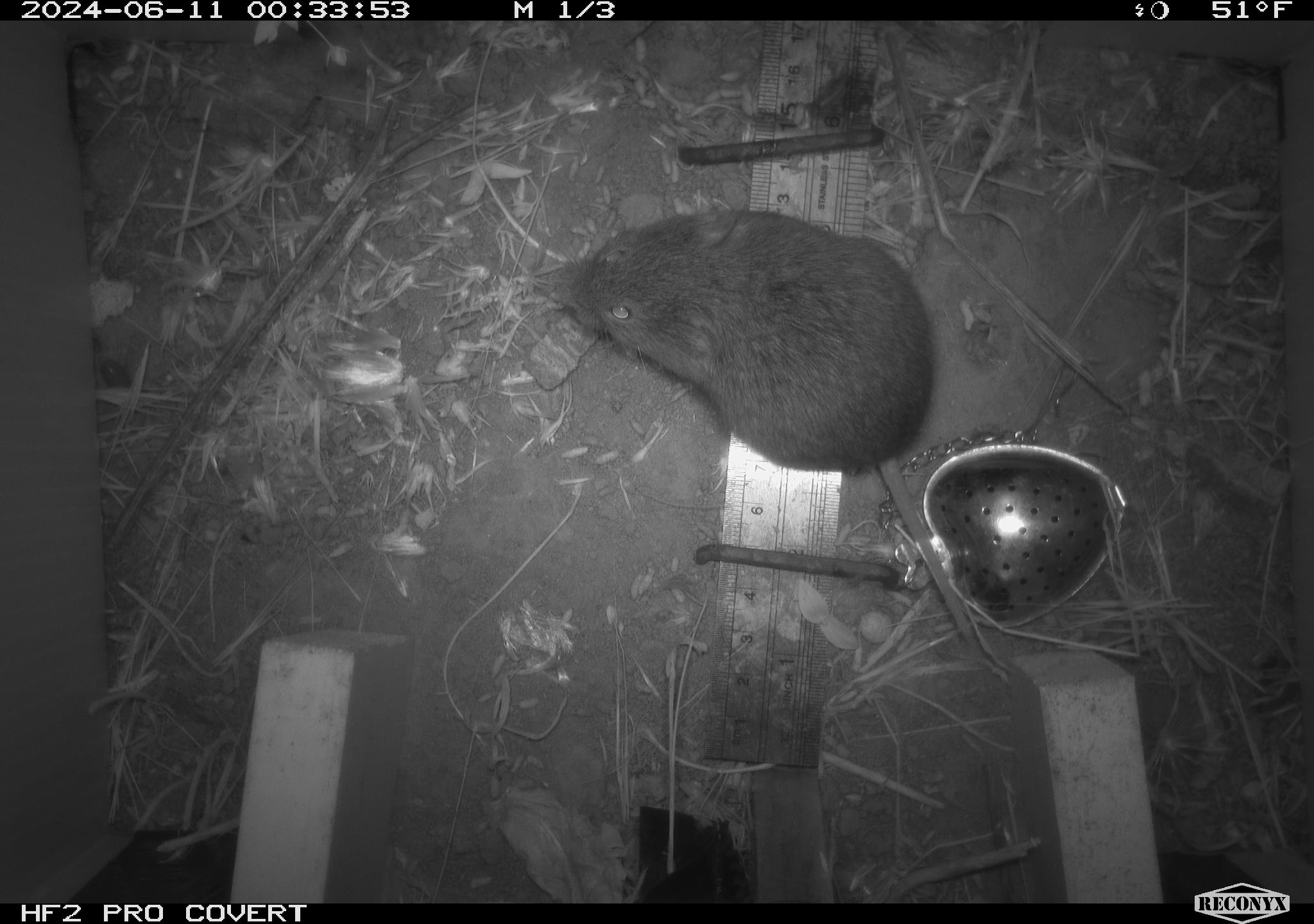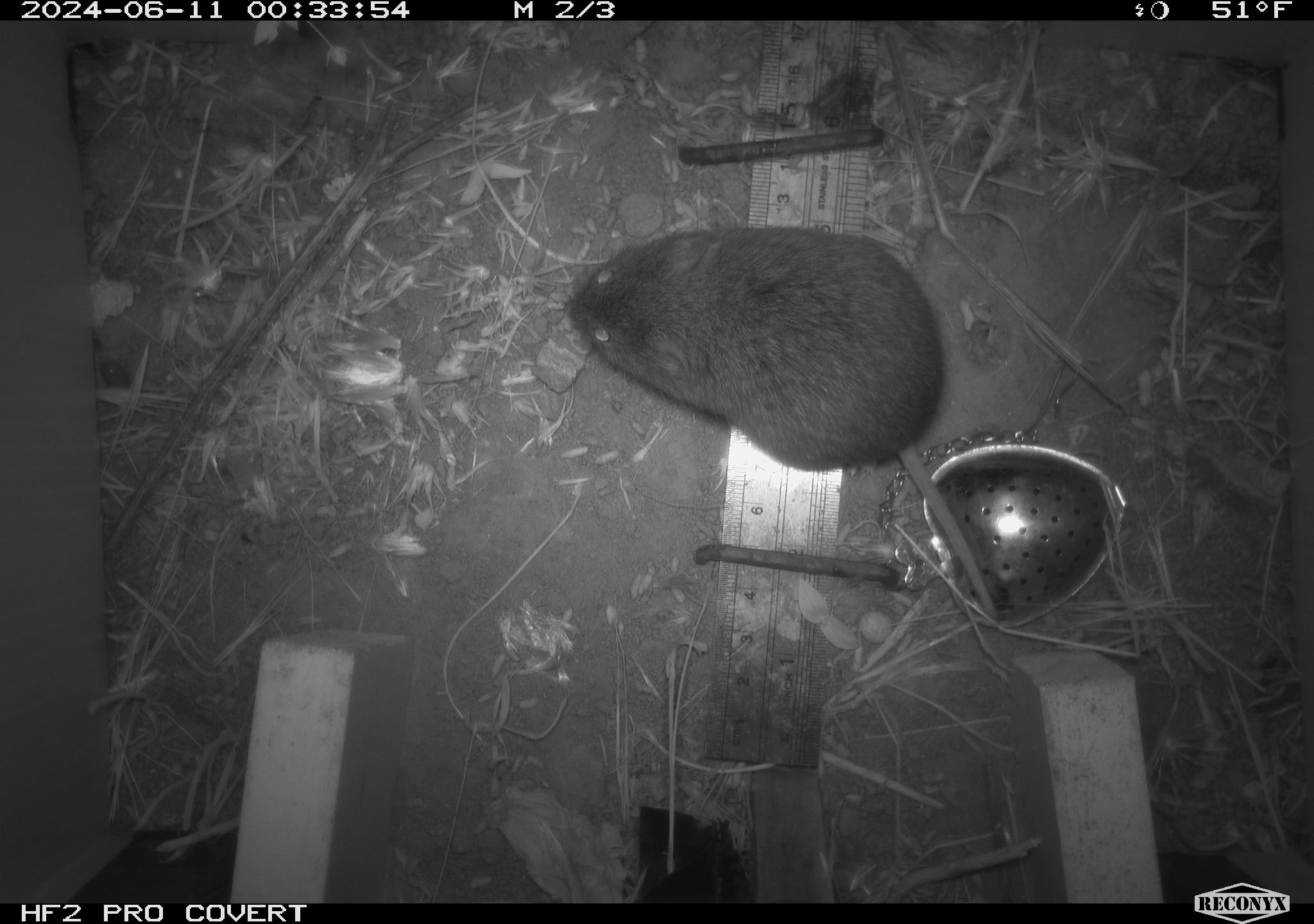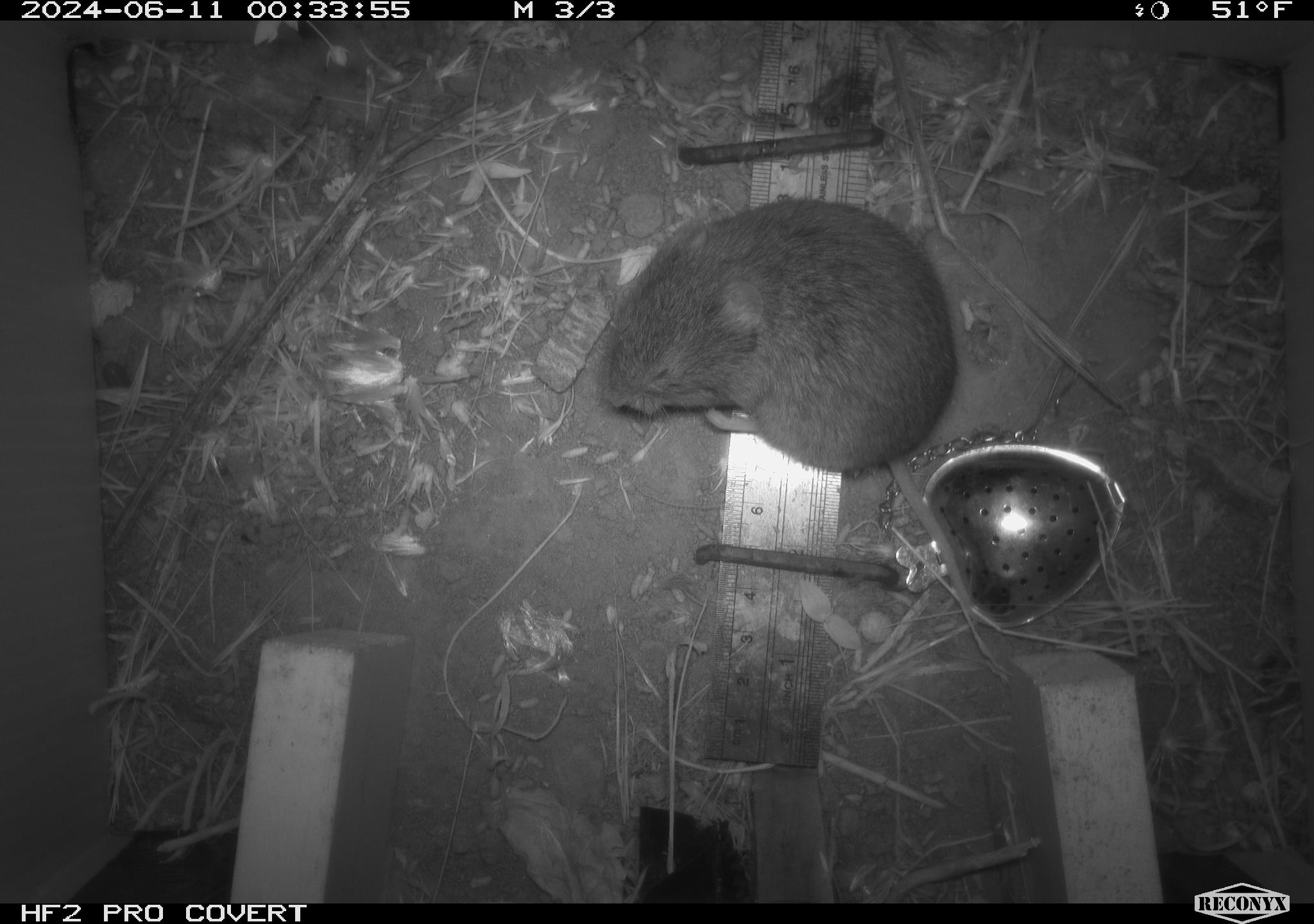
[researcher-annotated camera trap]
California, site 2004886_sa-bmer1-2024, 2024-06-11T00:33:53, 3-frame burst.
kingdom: Animalia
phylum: Chordata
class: Mammalia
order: Rodentia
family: Cricetidae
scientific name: Arvicolinae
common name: voles, lemmings, and muskrats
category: arvicolinae subfamily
Arvicolinae subfamily (voles, lemmings, and muskrats) (Arvicolinae).